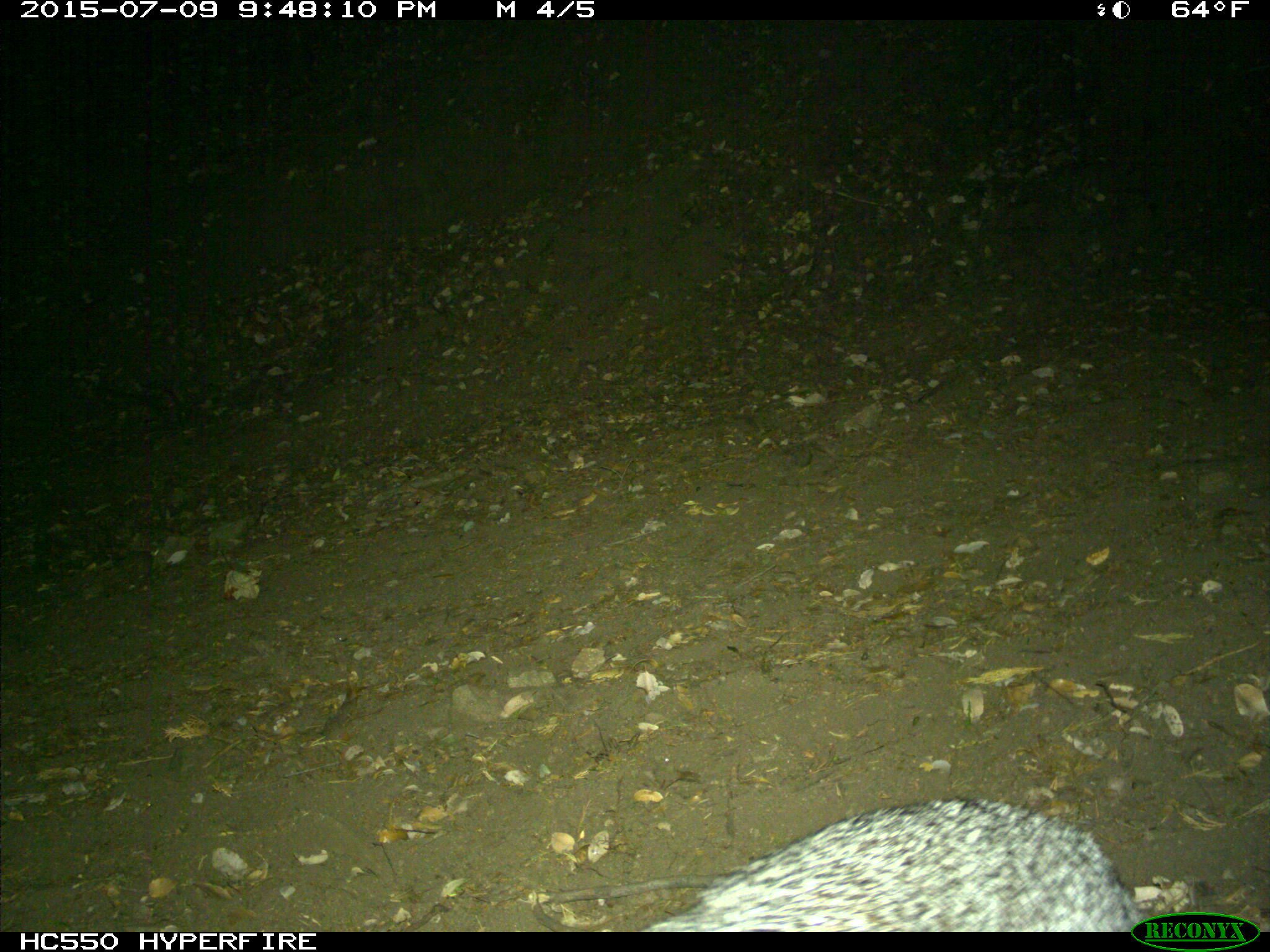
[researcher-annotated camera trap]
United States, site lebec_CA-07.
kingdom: Animalia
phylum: Chordata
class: Mammalia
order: Carnivora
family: Canidae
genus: Urocyon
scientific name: Urocyon cinereoargenteus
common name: gray fox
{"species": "Urocyon cinereoargenteus (gray fox)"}